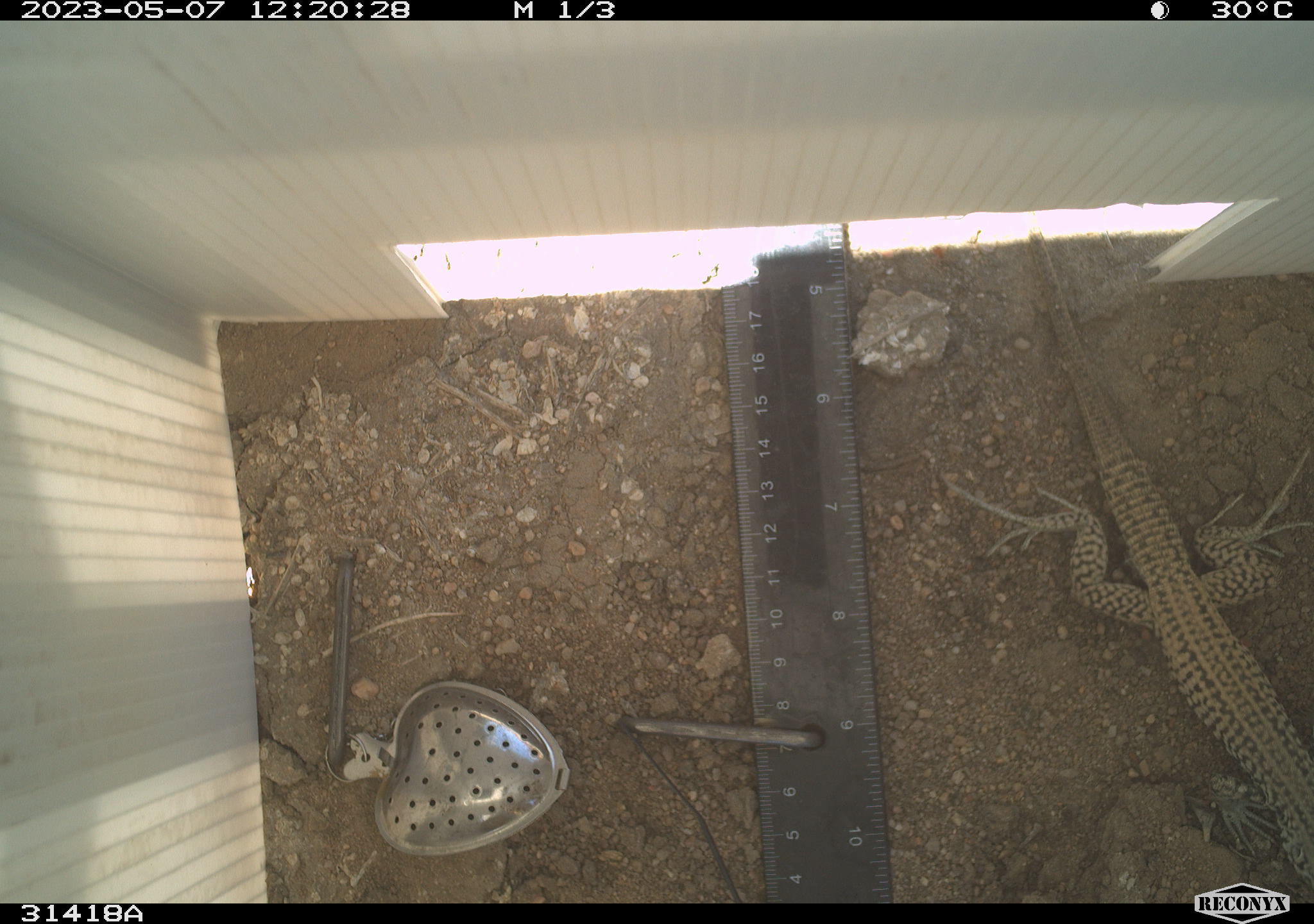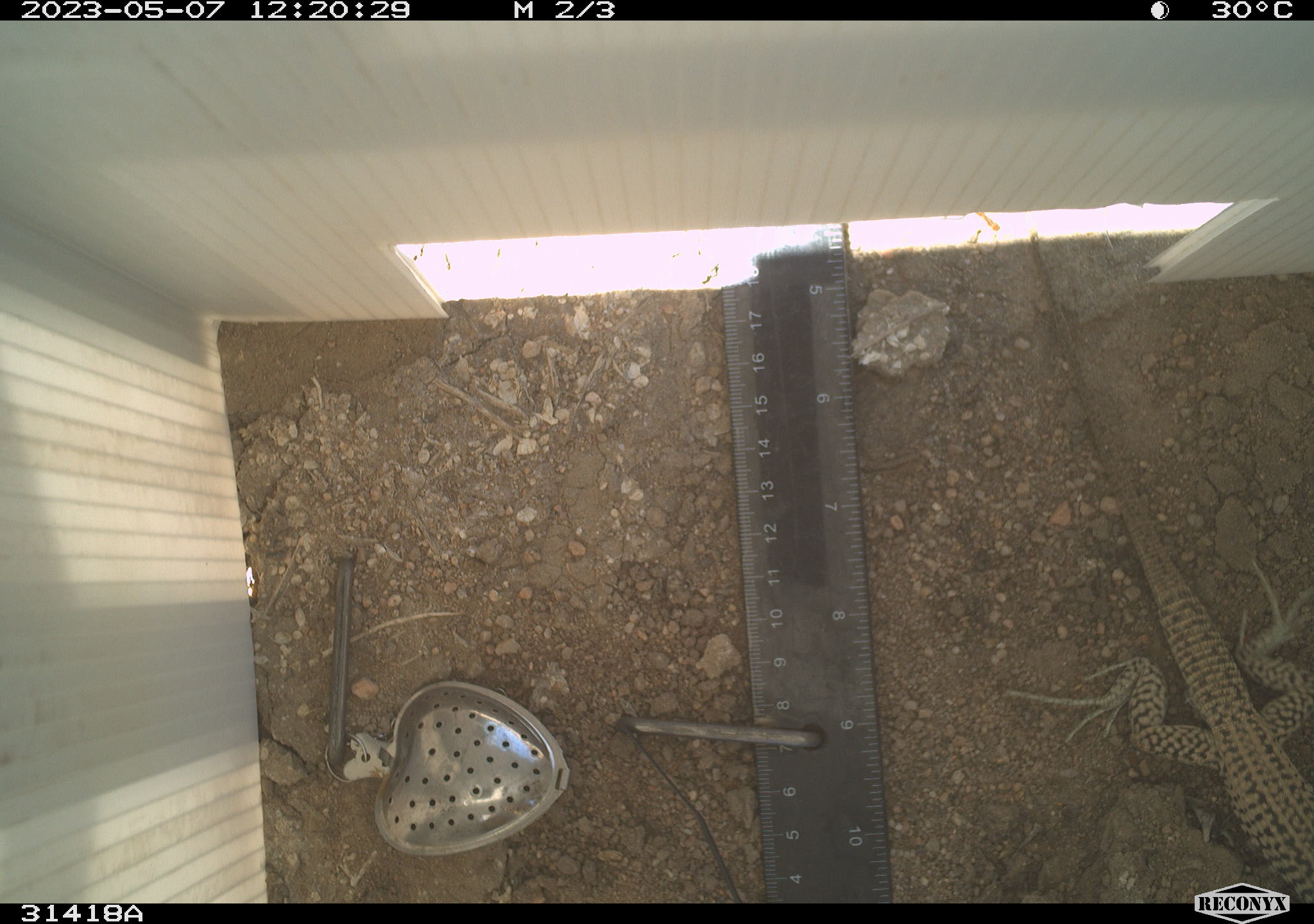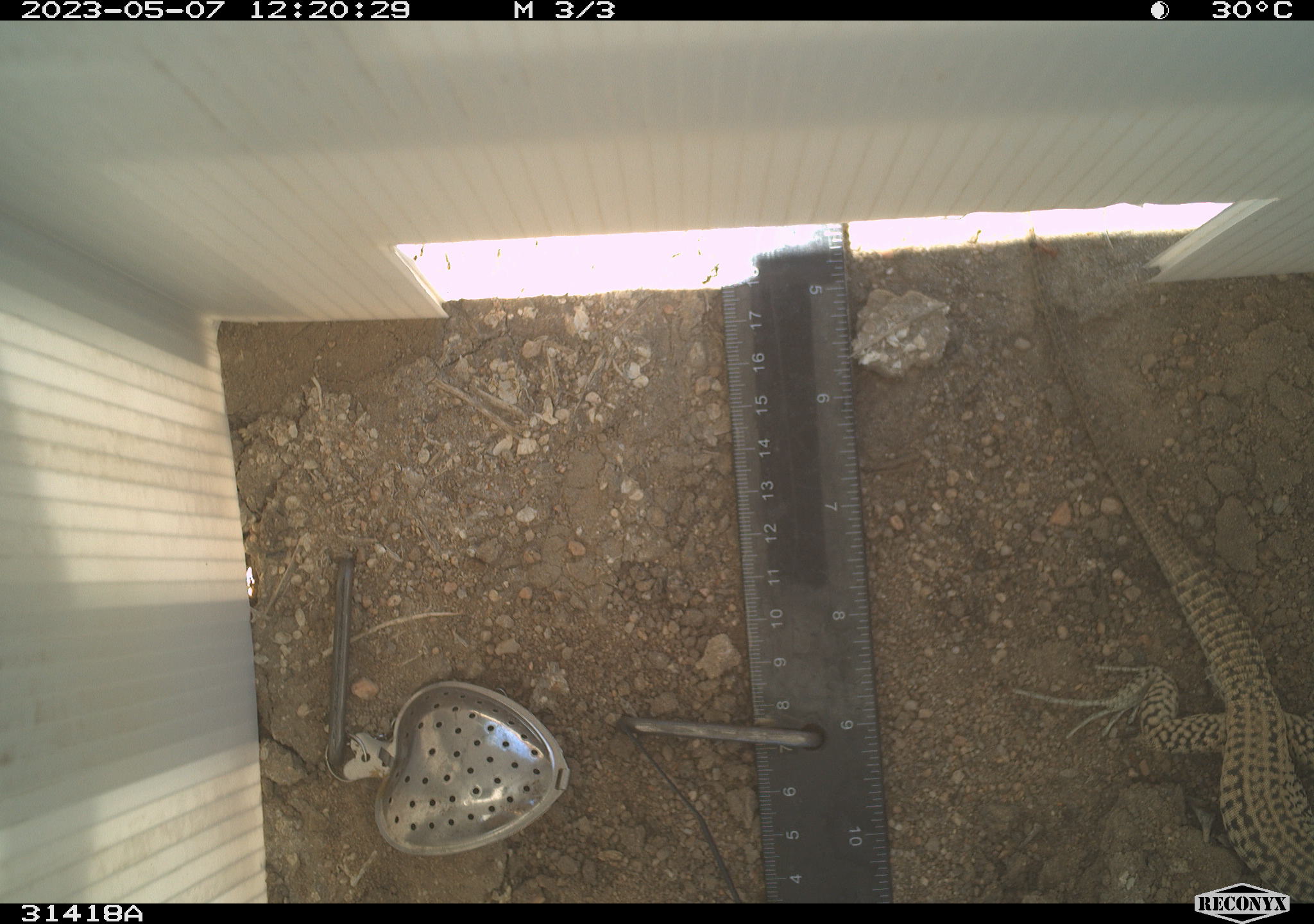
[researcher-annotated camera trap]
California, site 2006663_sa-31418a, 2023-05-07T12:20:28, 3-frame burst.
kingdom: Animalia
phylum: Chordata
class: Reptilia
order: Squamata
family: Teiidae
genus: Aspidoscelis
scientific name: Aspidoscelis tigris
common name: western whiptail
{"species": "western whiptail (Aspidoscelis tigris)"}